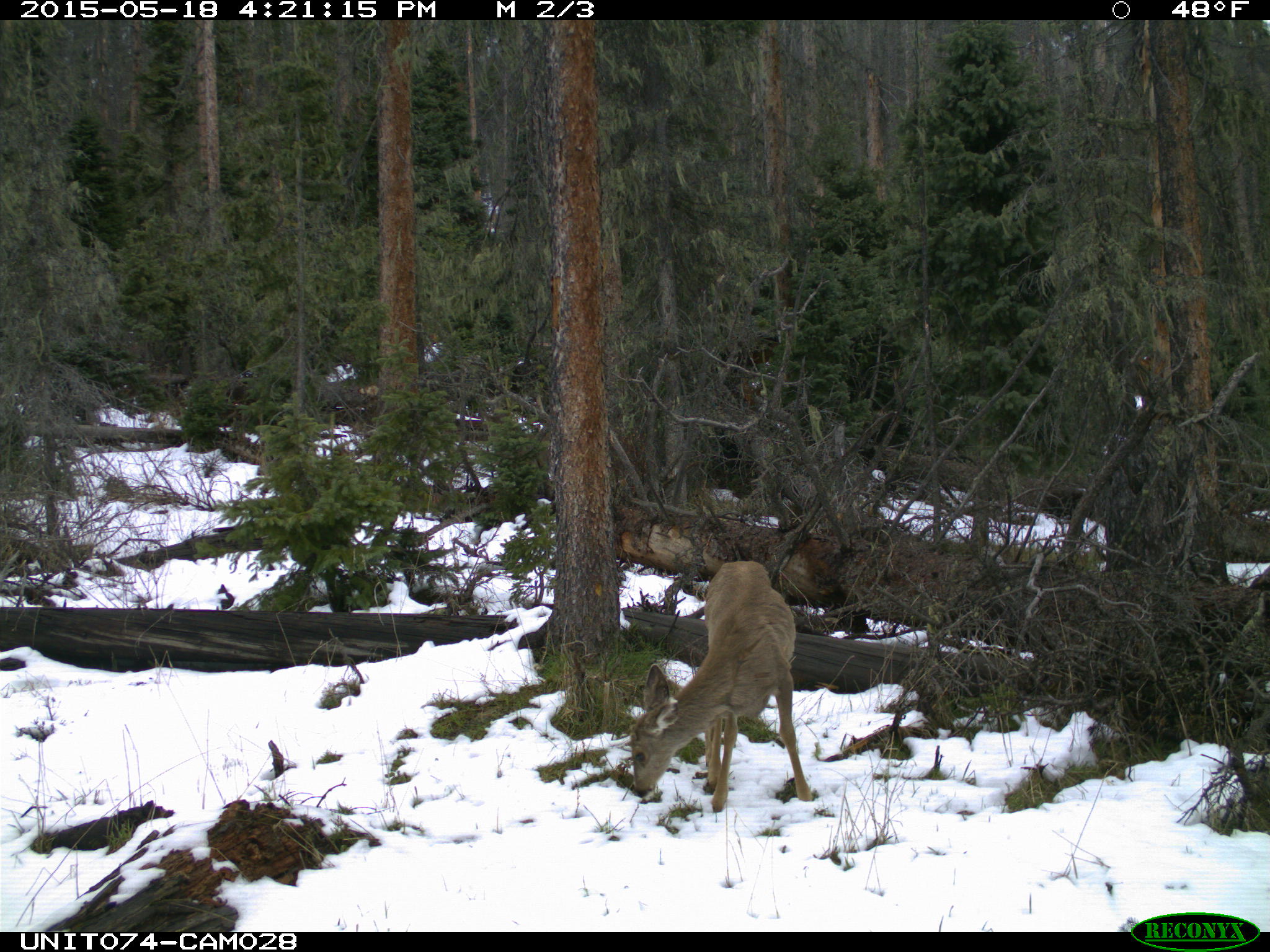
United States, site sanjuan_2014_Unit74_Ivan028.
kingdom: Animalia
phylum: Chordata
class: Mammalia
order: Artiodactyla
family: Cervidae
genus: Odocoileus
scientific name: Odocoileus hemionus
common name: mule deer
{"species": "Odocoileus hemionus (mule deer)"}